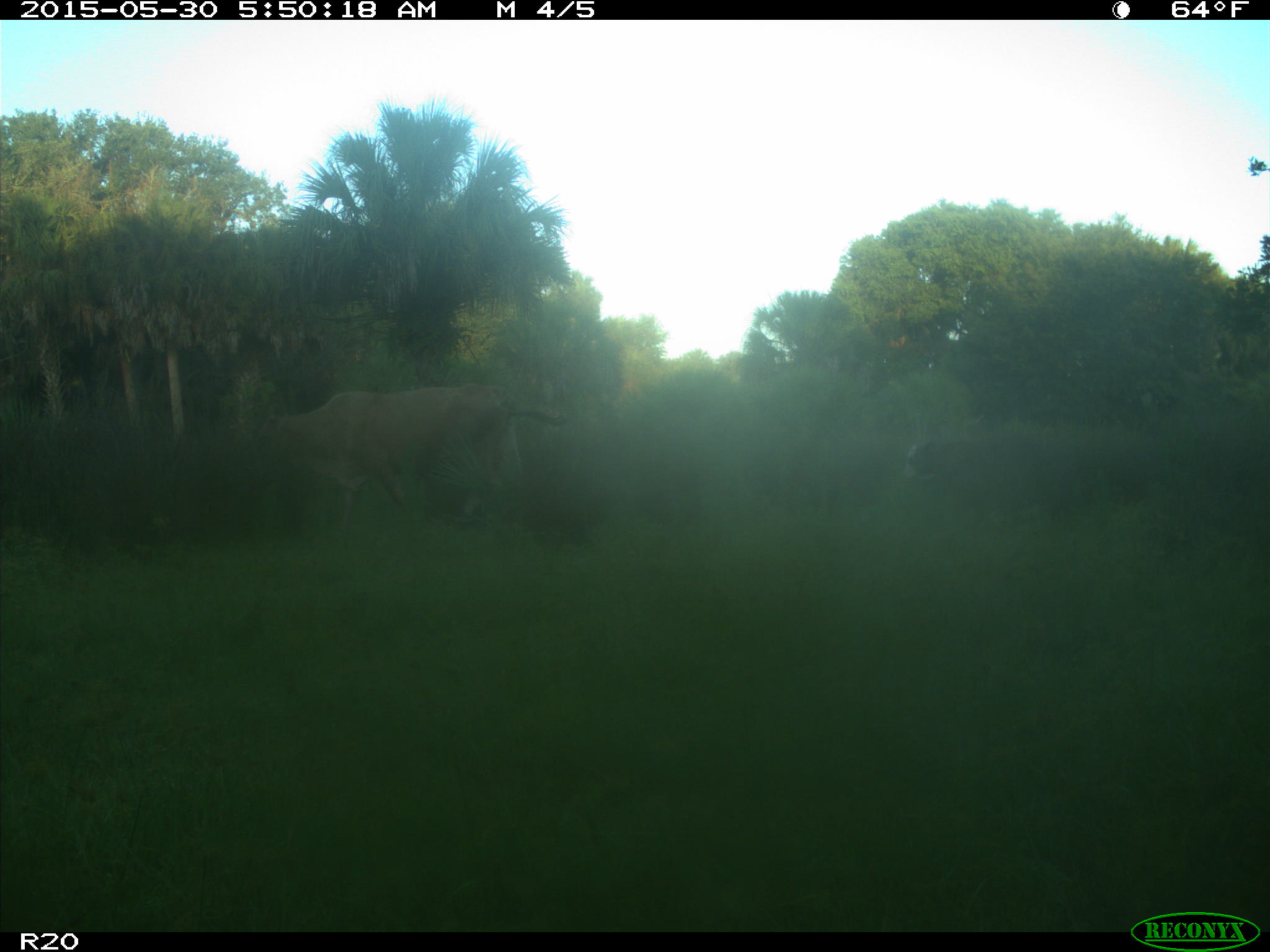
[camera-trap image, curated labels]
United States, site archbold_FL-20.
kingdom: Animalia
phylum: Chordata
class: Mammalia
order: Artiodactyla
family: Bovidae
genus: Bos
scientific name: Bos taurus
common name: domestic cow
Bos taurus (domestic cow).